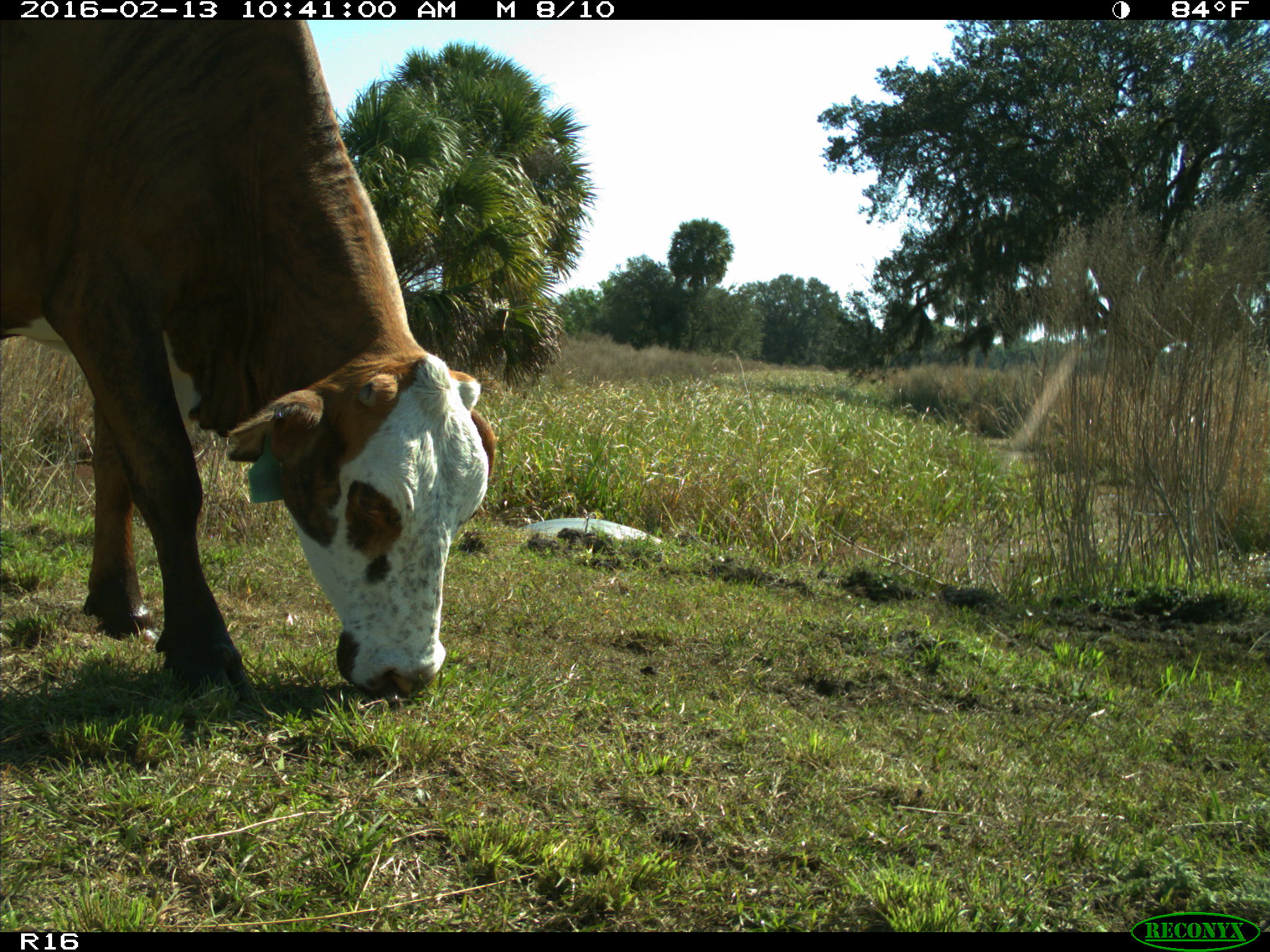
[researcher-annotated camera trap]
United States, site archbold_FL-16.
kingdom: Animalia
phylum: Chordata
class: Mammalia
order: Artiodactyla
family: Bovidae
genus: Bos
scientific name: Bos taurus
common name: domestic cow